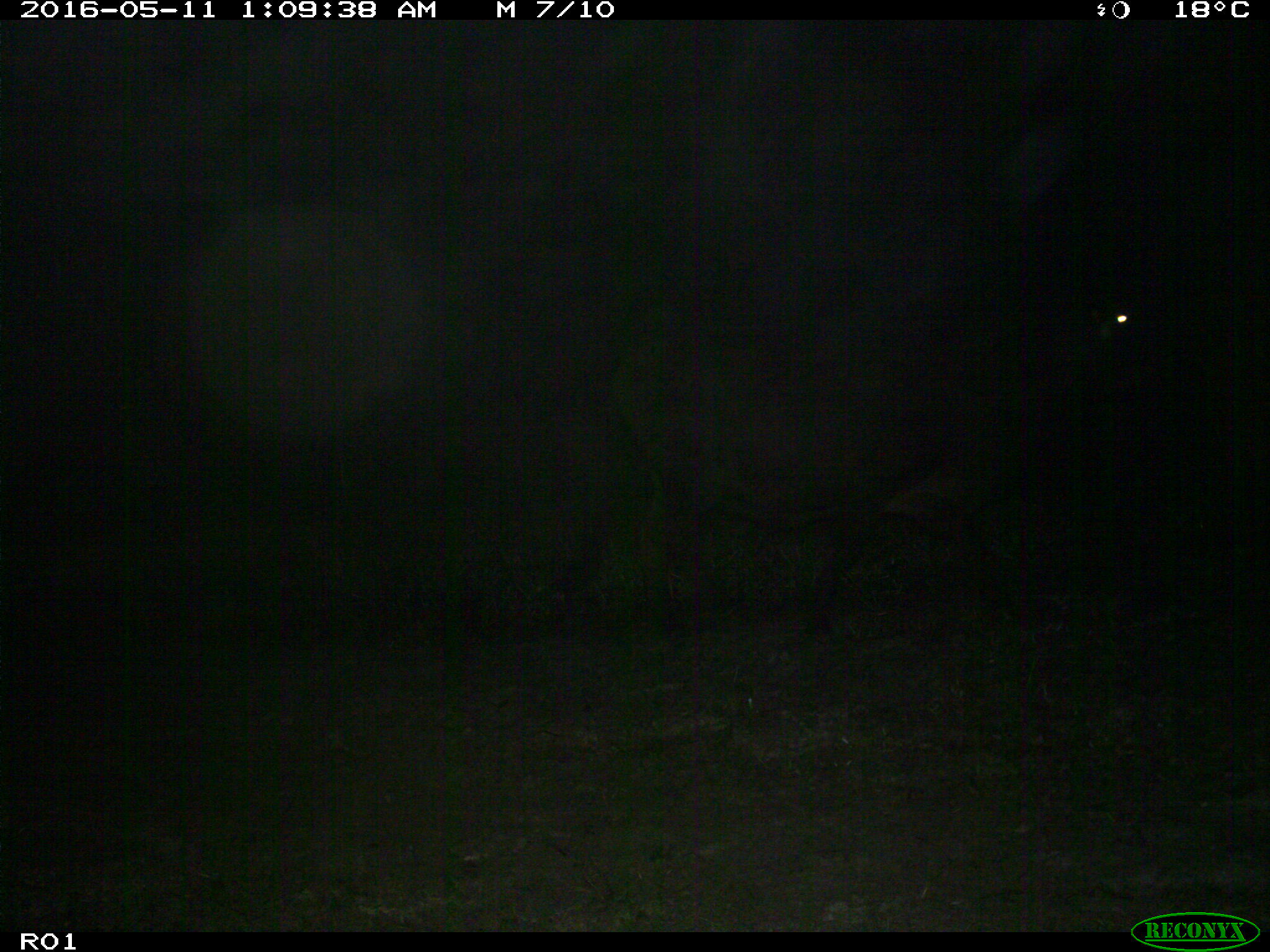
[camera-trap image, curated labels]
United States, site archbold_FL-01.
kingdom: Animalia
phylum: Chordata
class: Mammalia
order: Artiodactyla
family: Bovidae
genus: Bos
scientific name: Bos taurus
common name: domestic cow